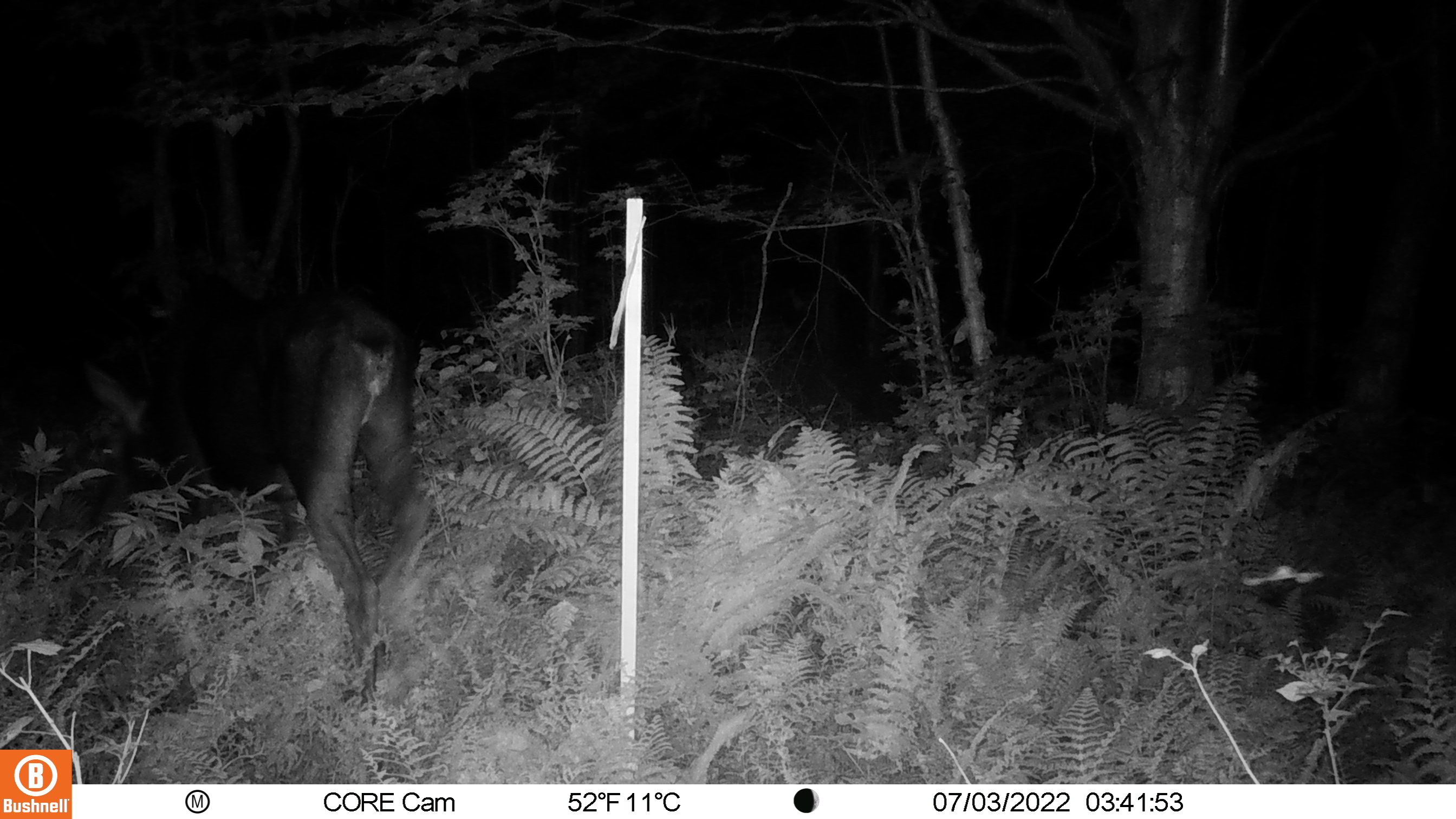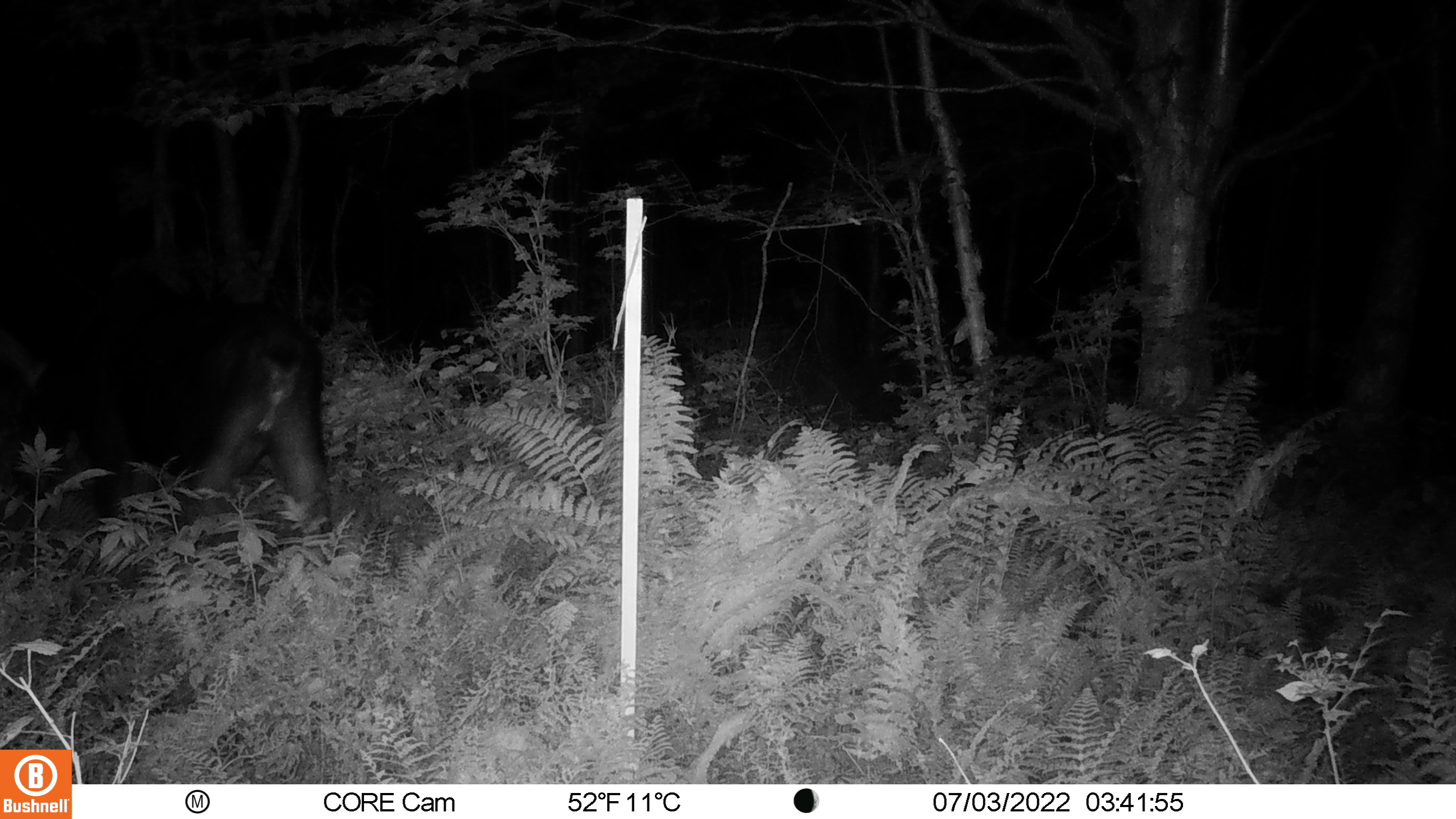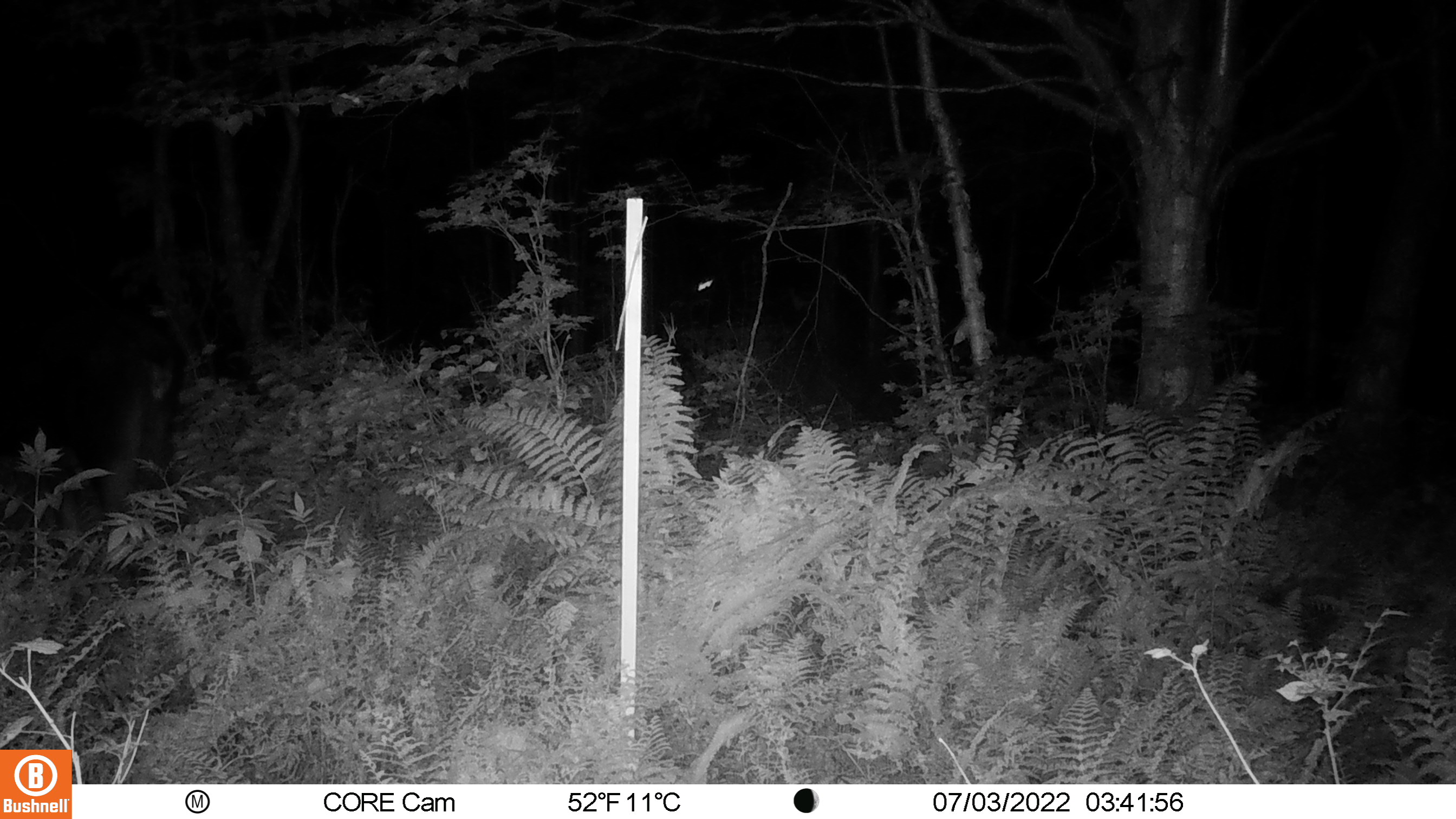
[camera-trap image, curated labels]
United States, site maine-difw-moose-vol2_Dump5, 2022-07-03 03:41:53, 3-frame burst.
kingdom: Animalia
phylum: Chordata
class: Mammalia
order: Artiodactyla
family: Cervidae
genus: Alces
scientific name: Alces alces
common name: moose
Moose (Alces alces).